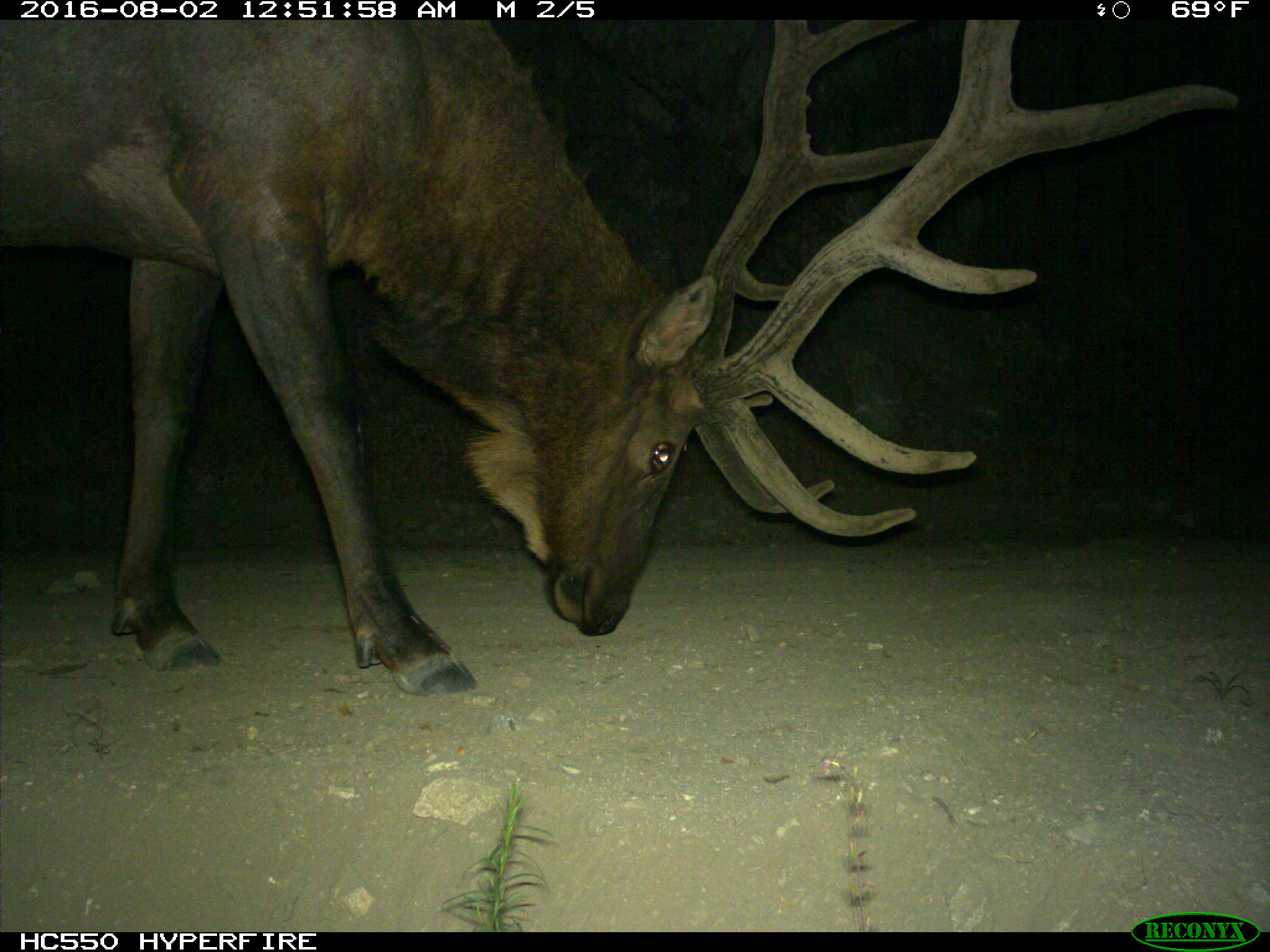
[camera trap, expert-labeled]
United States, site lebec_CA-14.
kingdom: Animalia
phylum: Chordata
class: Mammalia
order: Artiodactyla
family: Cervidae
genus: Cervus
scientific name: Cervus canadensis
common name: elk